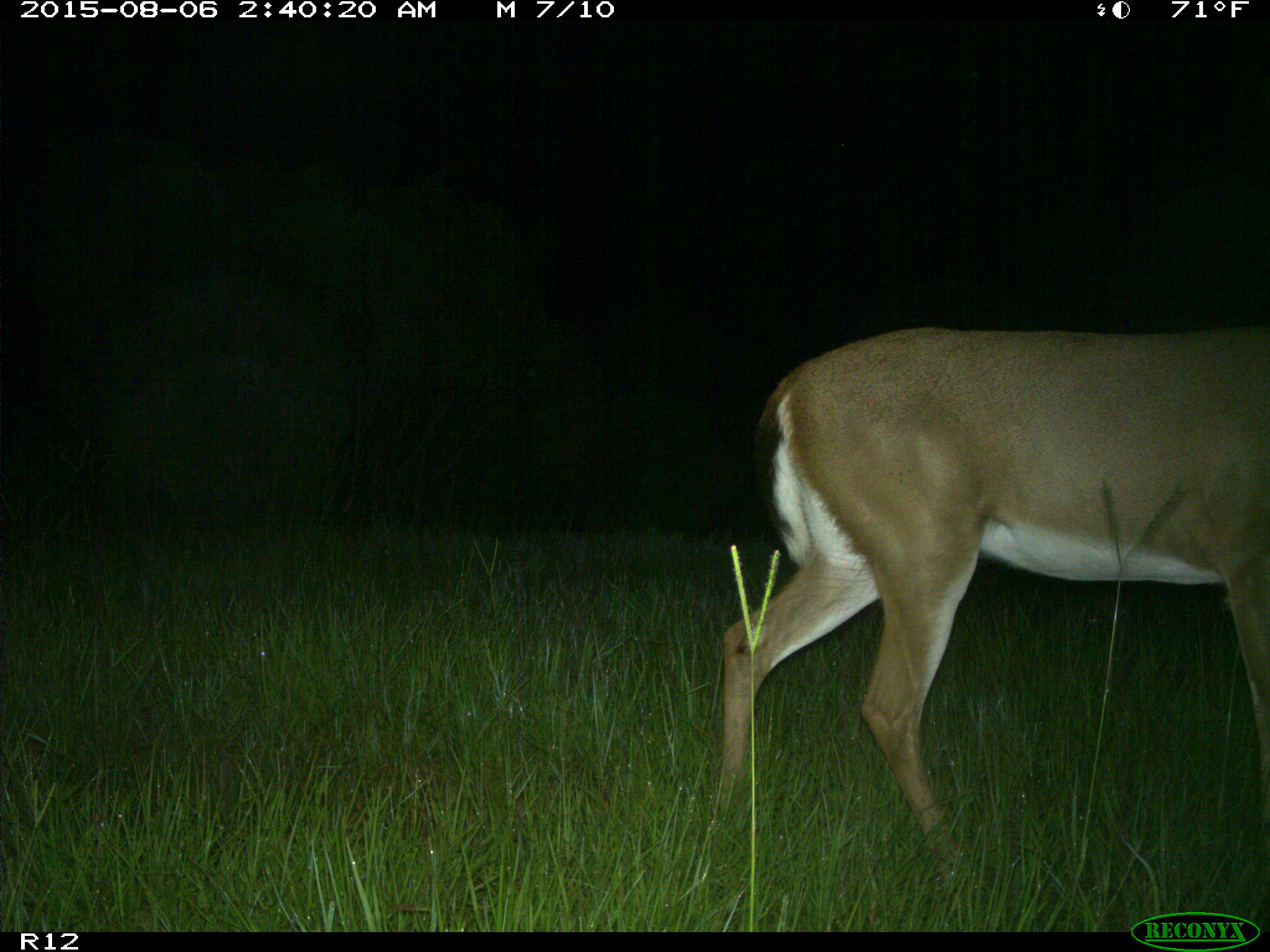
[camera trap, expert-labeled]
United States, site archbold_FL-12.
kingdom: Animalia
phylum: Chordata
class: Mammalia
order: Artiodactyla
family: Cervidae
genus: Odocoileus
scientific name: Odocoileus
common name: deer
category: unidentified deer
Unidentified deer (deer) (Odocoileus).